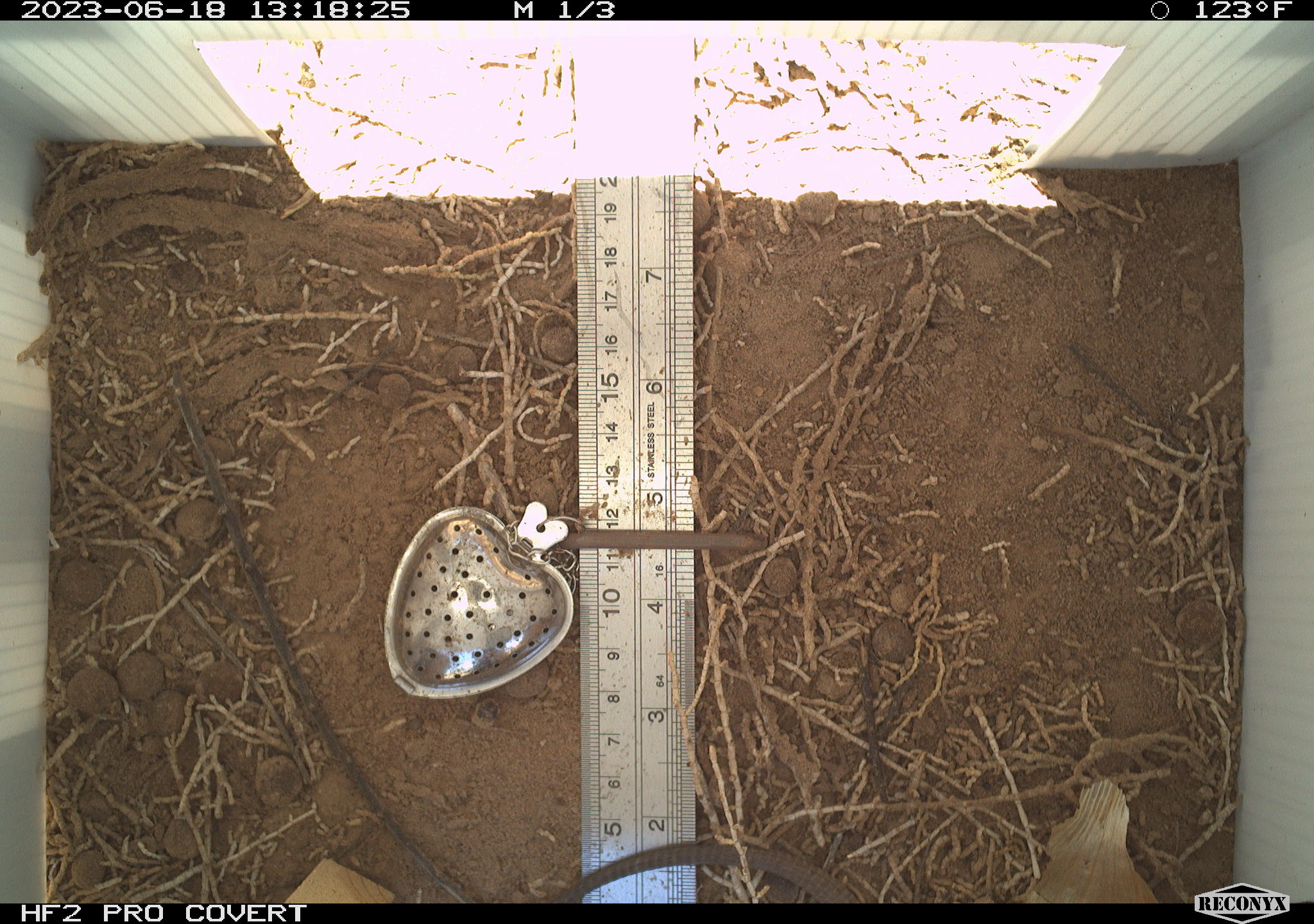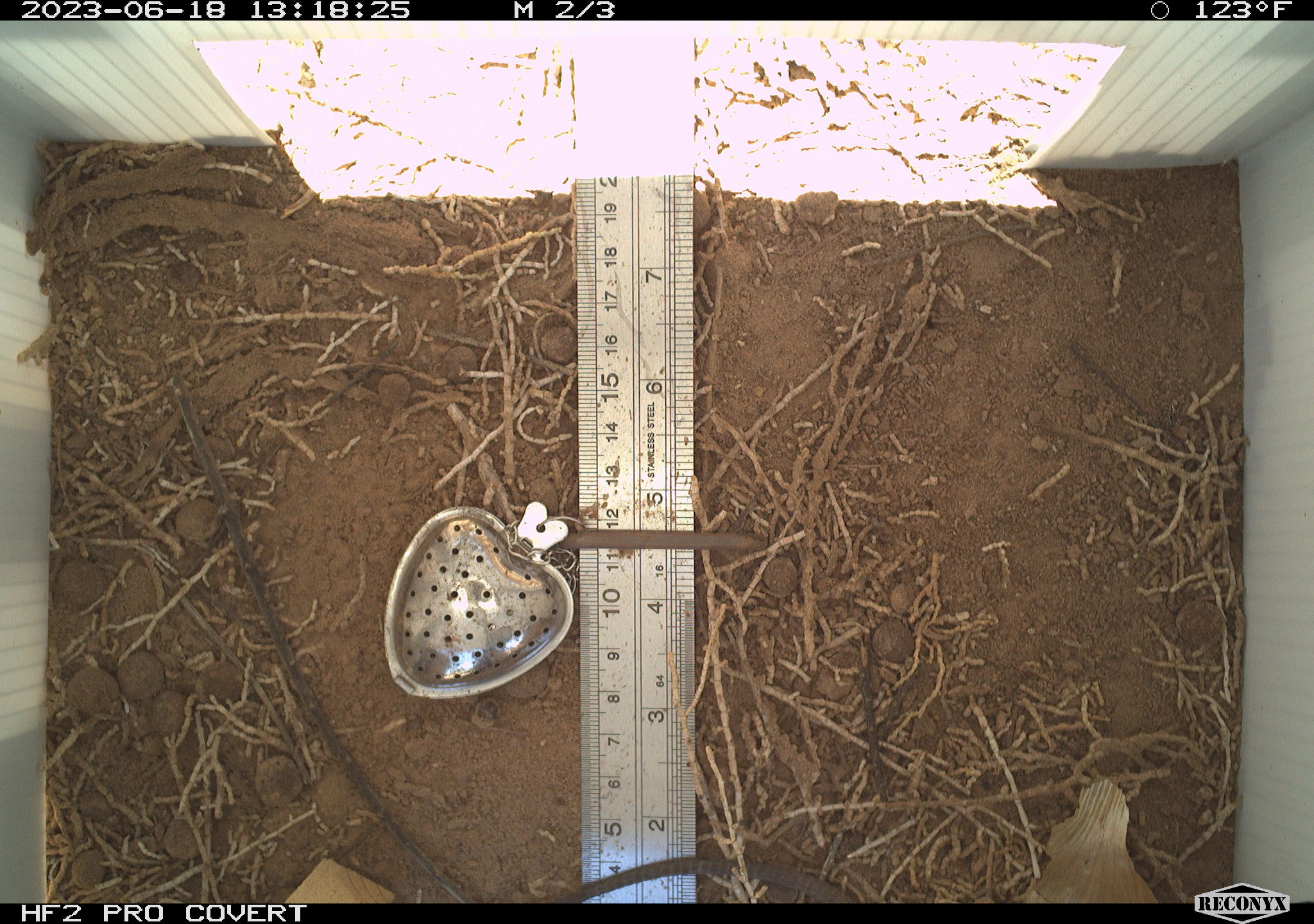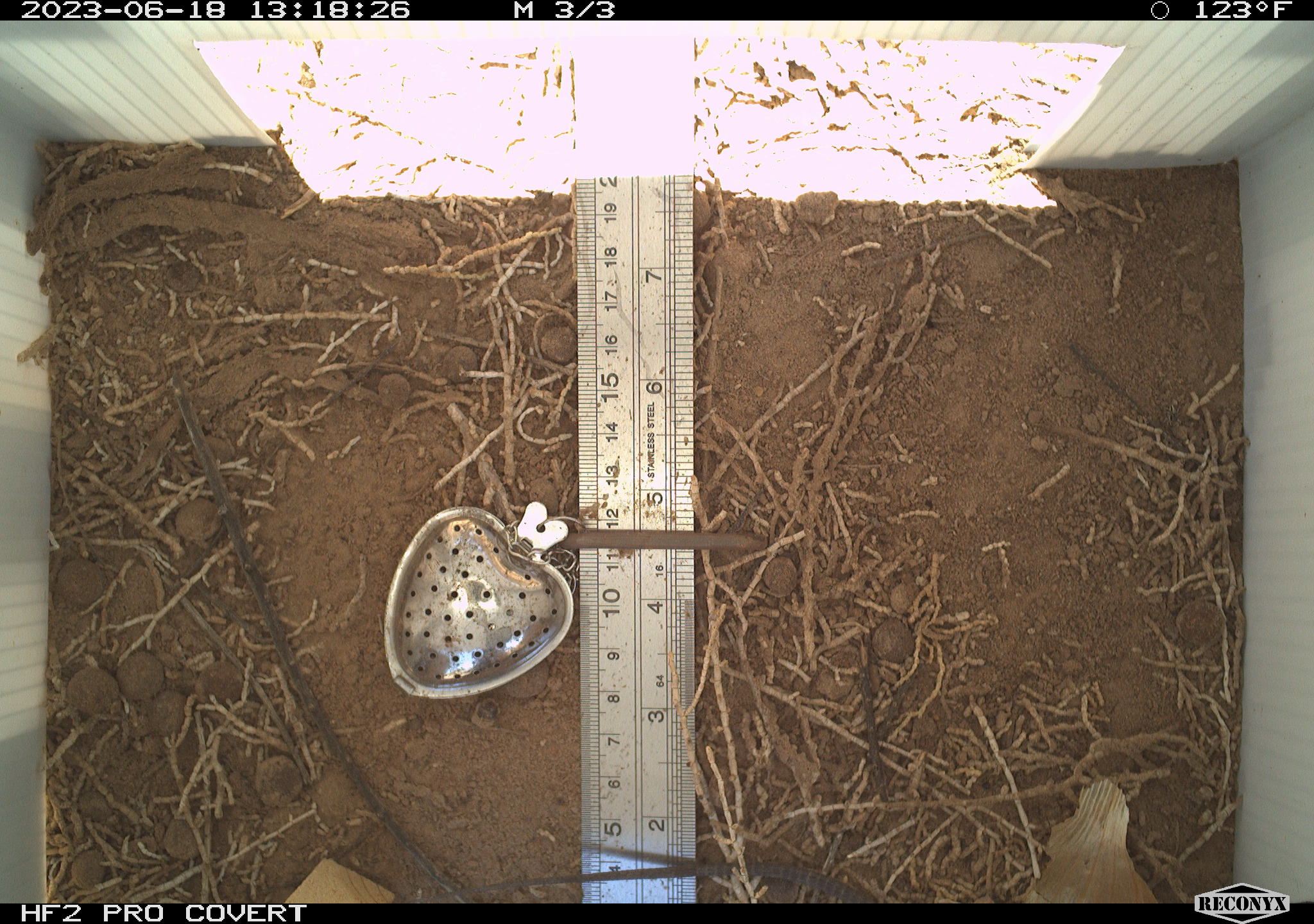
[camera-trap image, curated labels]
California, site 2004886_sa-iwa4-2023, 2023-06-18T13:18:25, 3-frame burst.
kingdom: Animalia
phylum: Chordata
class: Reptilia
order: Squamata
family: Teiidae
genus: Aspidoscelis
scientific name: Aspidoscelis tigris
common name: western whiptail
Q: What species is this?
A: Western whiptail (Aspidoscelis tigris).